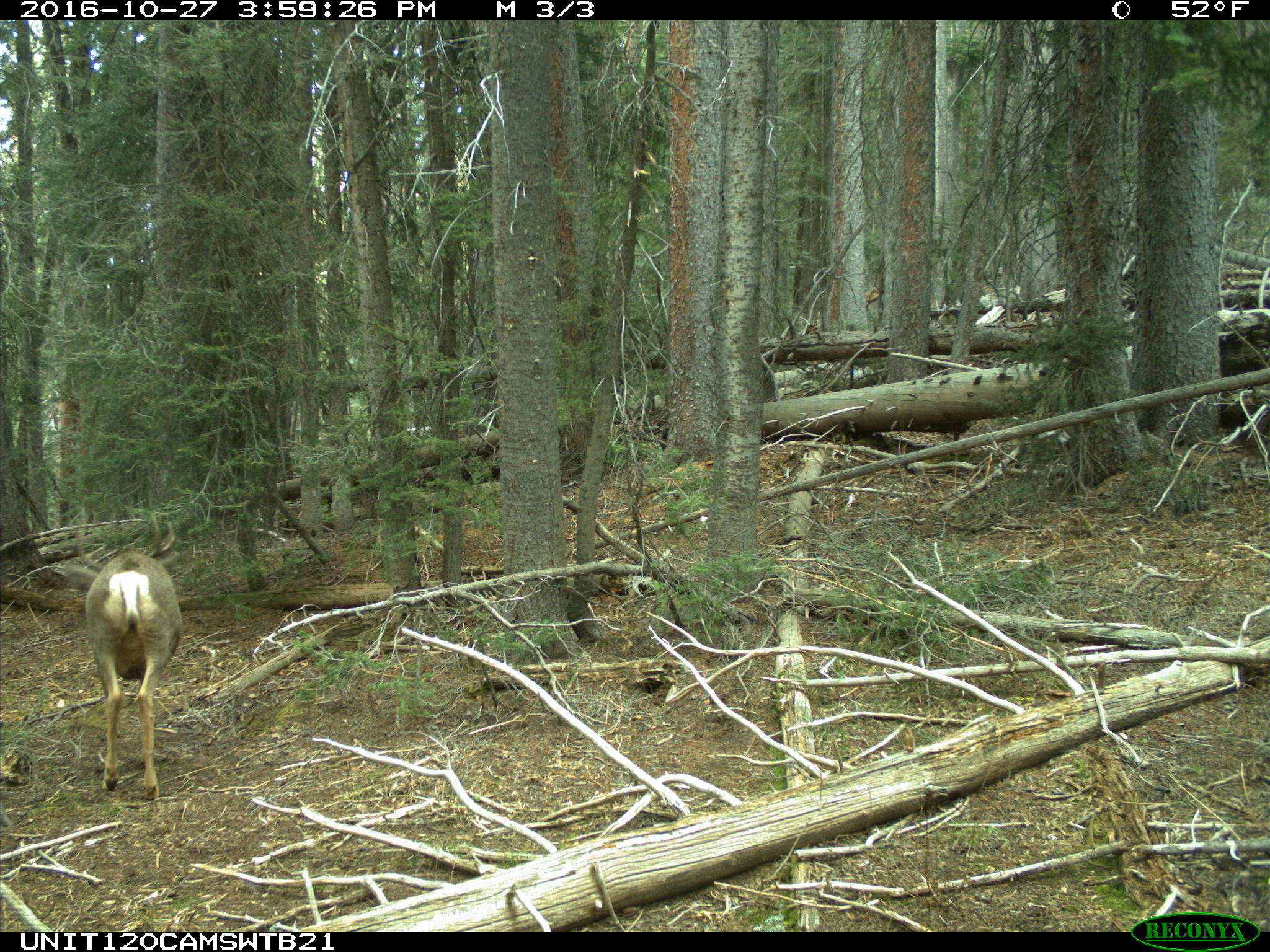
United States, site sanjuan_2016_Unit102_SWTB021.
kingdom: Animalia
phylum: Chordata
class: Mammalia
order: Artiodactyla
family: Cervidae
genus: Odocoileus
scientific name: Odocoileus hemionus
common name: mule deer